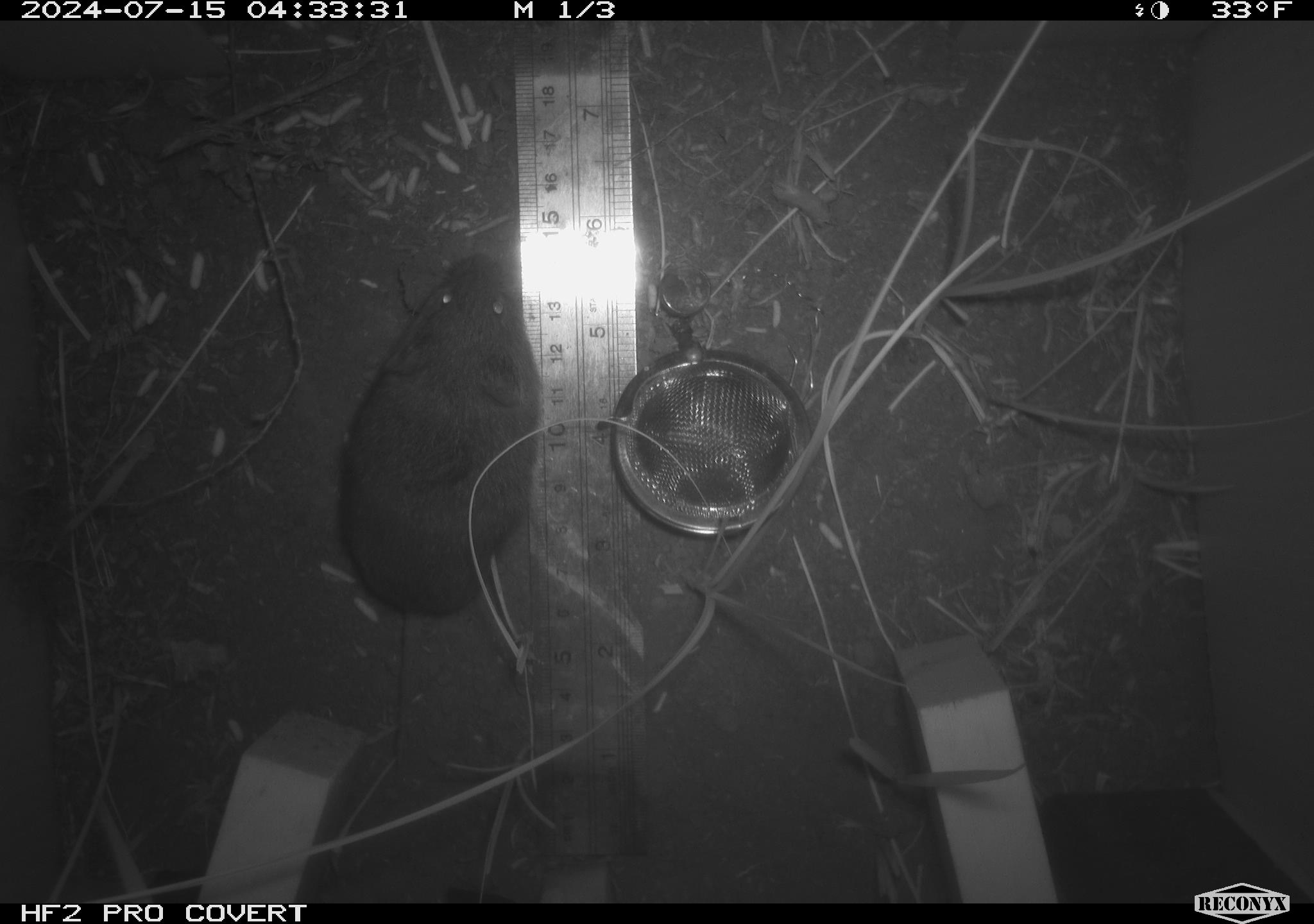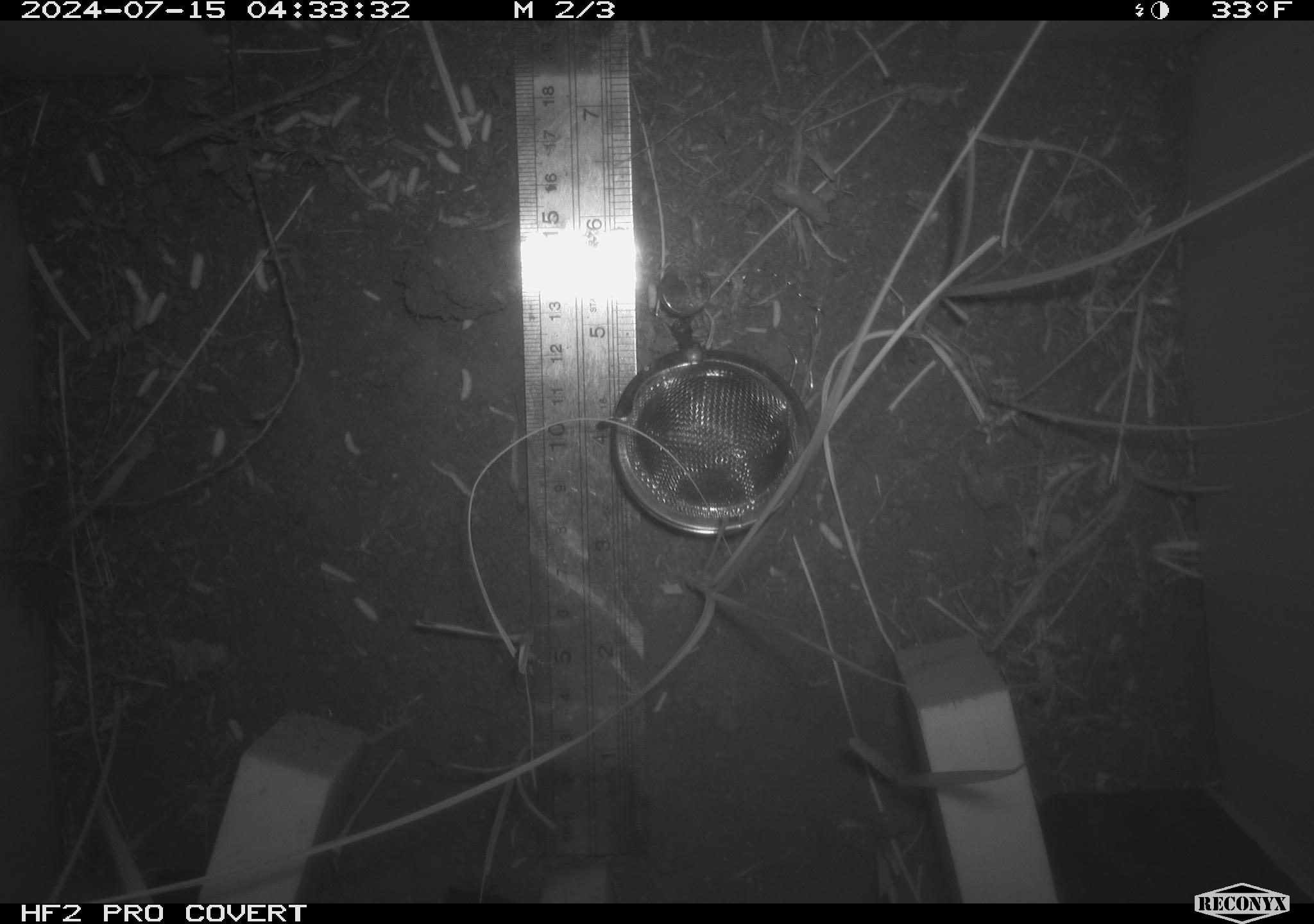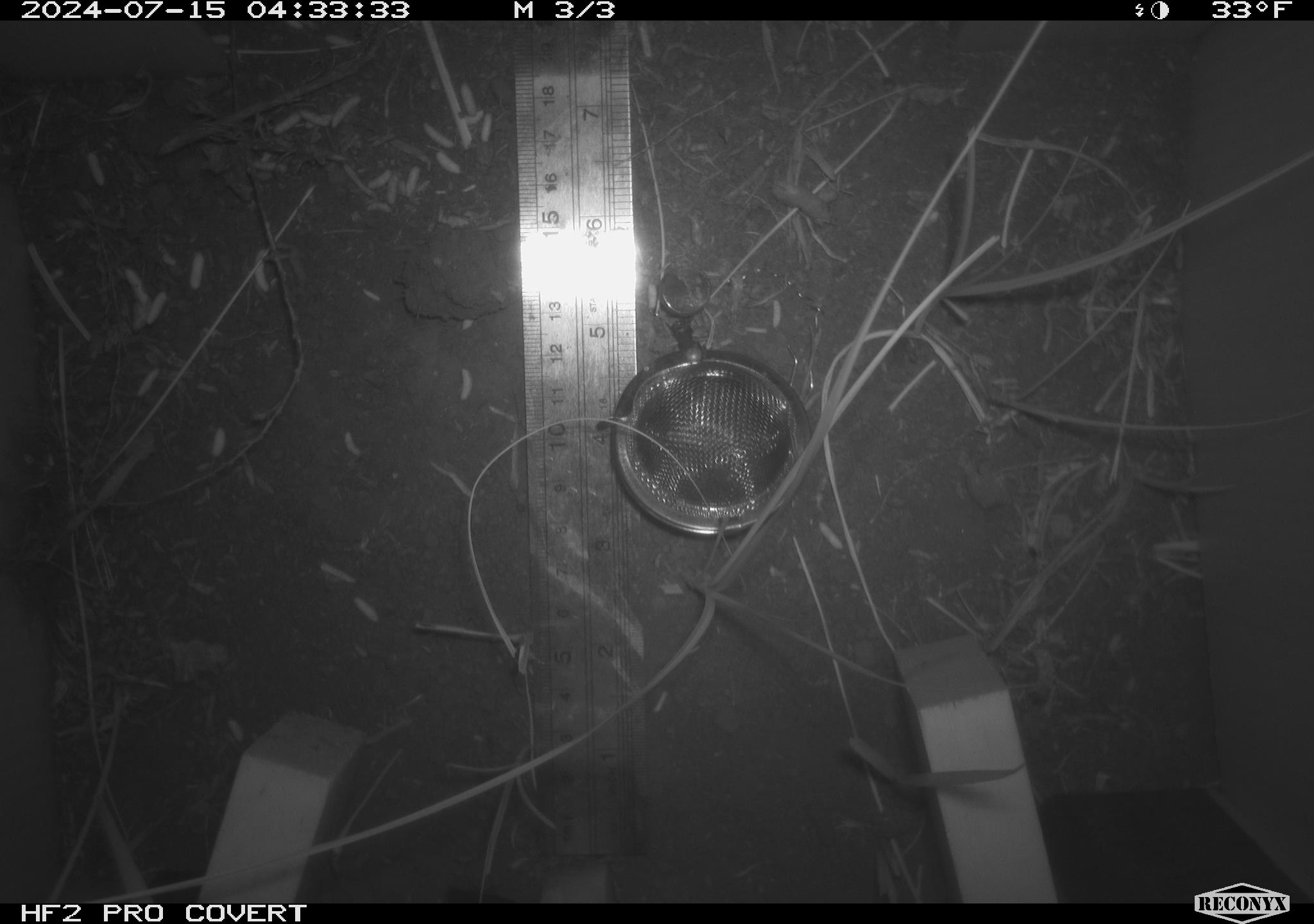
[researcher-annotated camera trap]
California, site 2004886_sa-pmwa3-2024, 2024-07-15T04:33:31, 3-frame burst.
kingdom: Animalia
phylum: Chordata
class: Mammalia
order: Rodentia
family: Cricetidae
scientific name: Arvicolinae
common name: voles, lemmings, and muskrats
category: arvicolinae subfamily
Arvicolinae subfamily (voles, lemmings, and muskrats) (Arvicolinae).